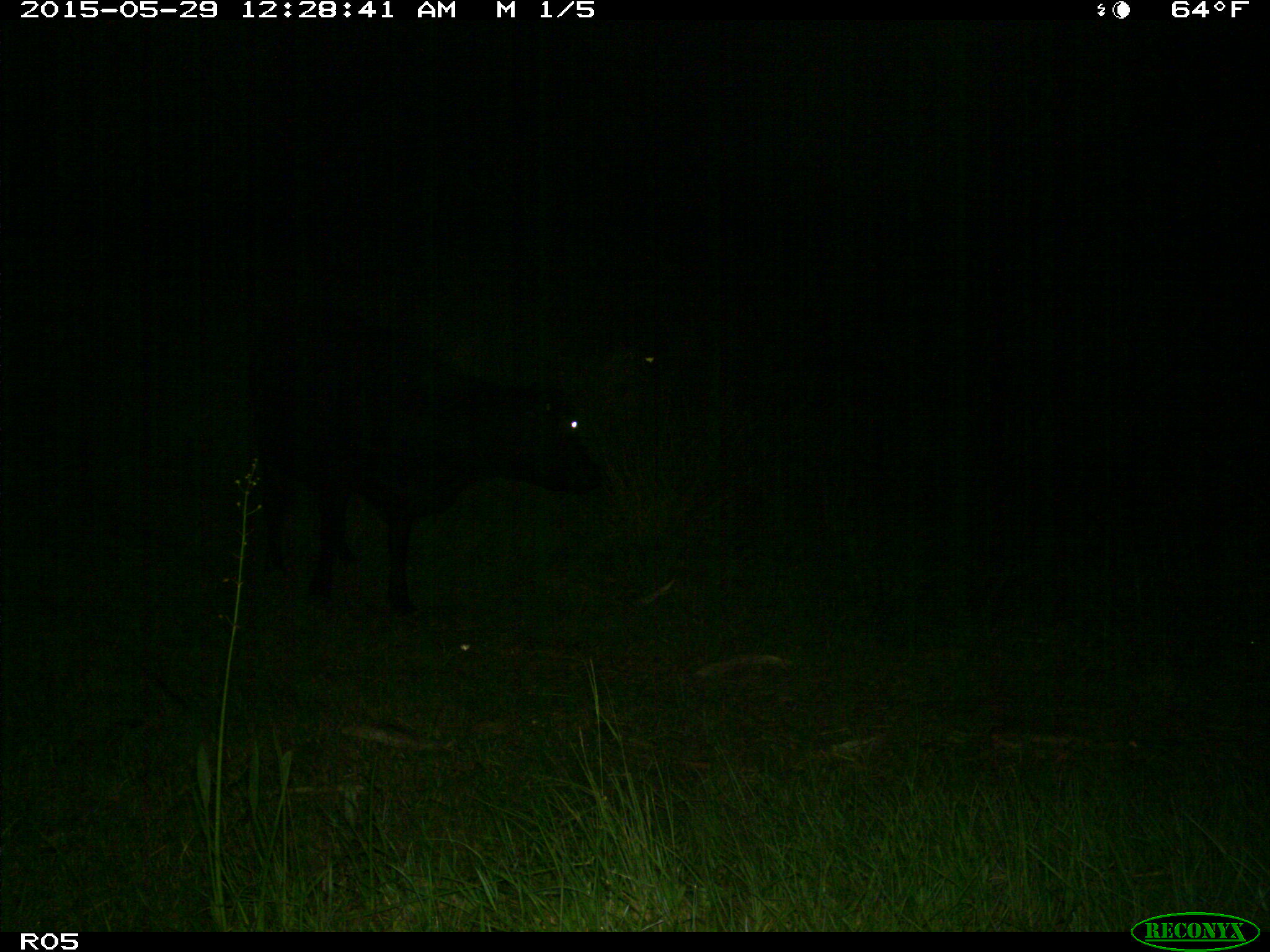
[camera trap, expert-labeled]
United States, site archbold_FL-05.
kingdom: Animalia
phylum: Chordata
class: Mammalia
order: Artiodactyla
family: Bovidae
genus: Bos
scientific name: Bos taurus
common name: domestic cow